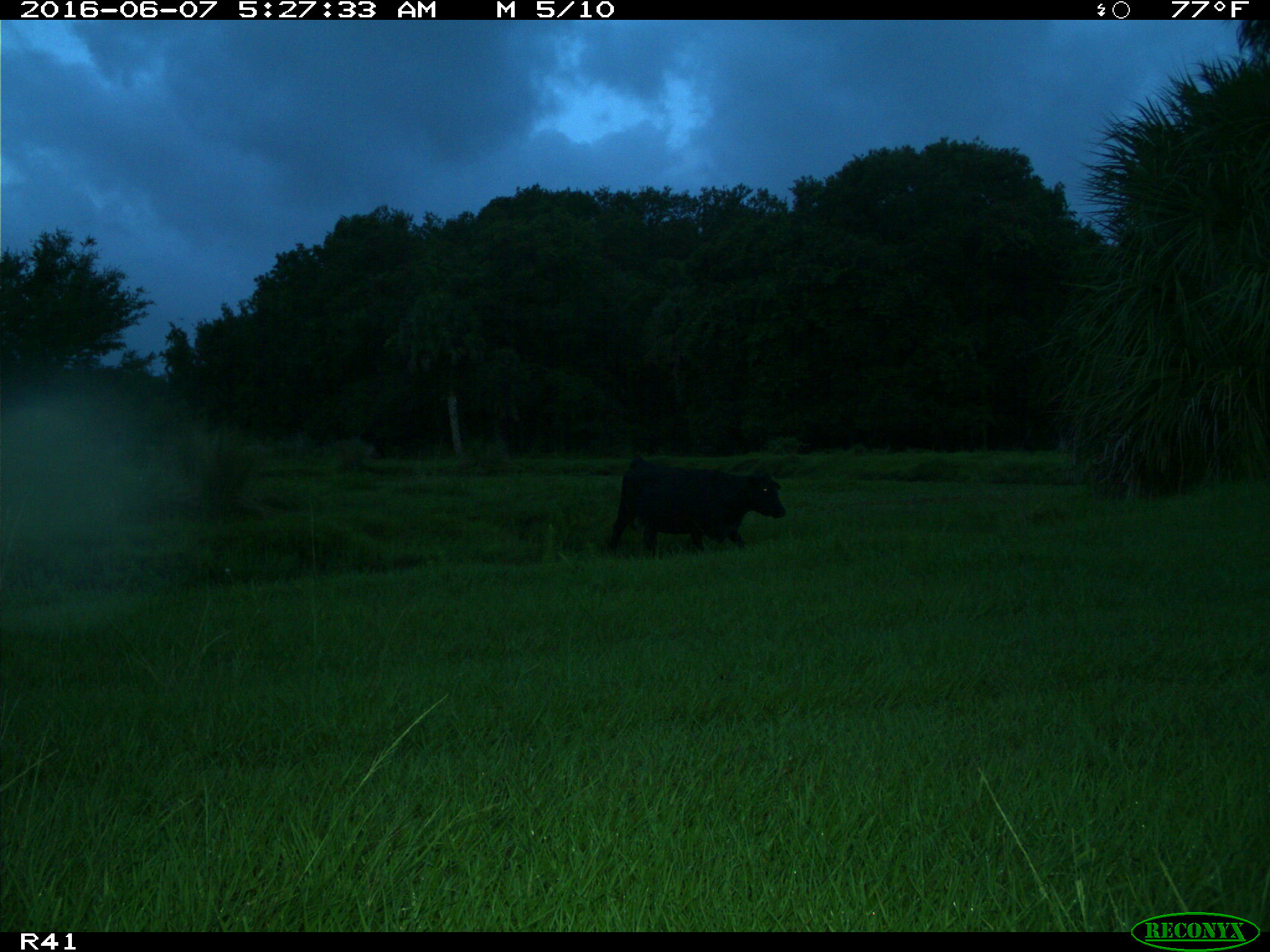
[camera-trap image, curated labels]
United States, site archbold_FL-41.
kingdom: Animalia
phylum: Chordata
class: Mammalia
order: Artiodactyla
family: Bovidae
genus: Bos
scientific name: Bos taurus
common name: domestic cow